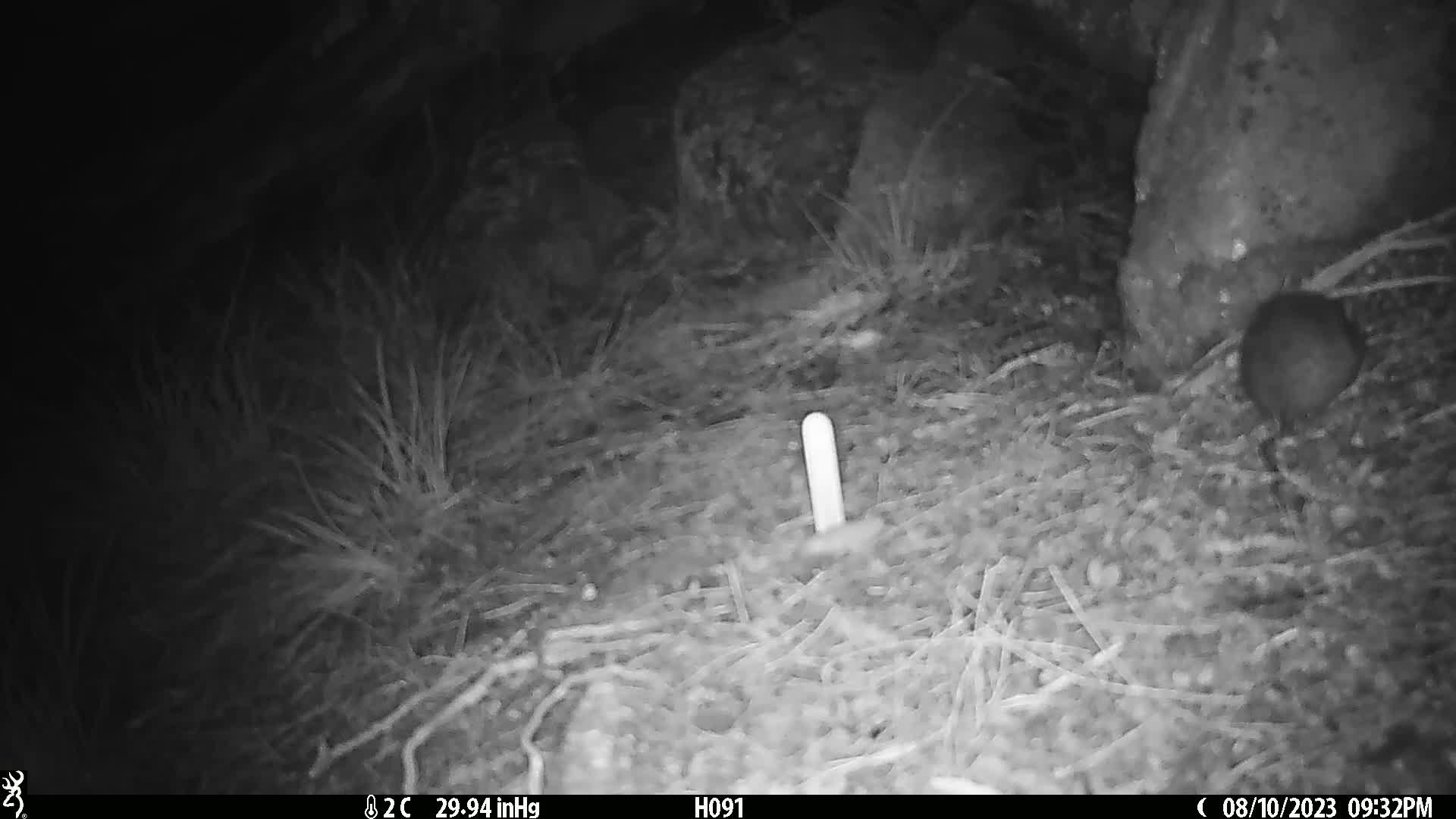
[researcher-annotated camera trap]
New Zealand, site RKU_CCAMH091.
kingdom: Animalia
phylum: Chordata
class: Mammalia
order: Rodentia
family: Muridae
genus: Rattus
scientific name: Rattus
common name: rat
Rat (Rattus).